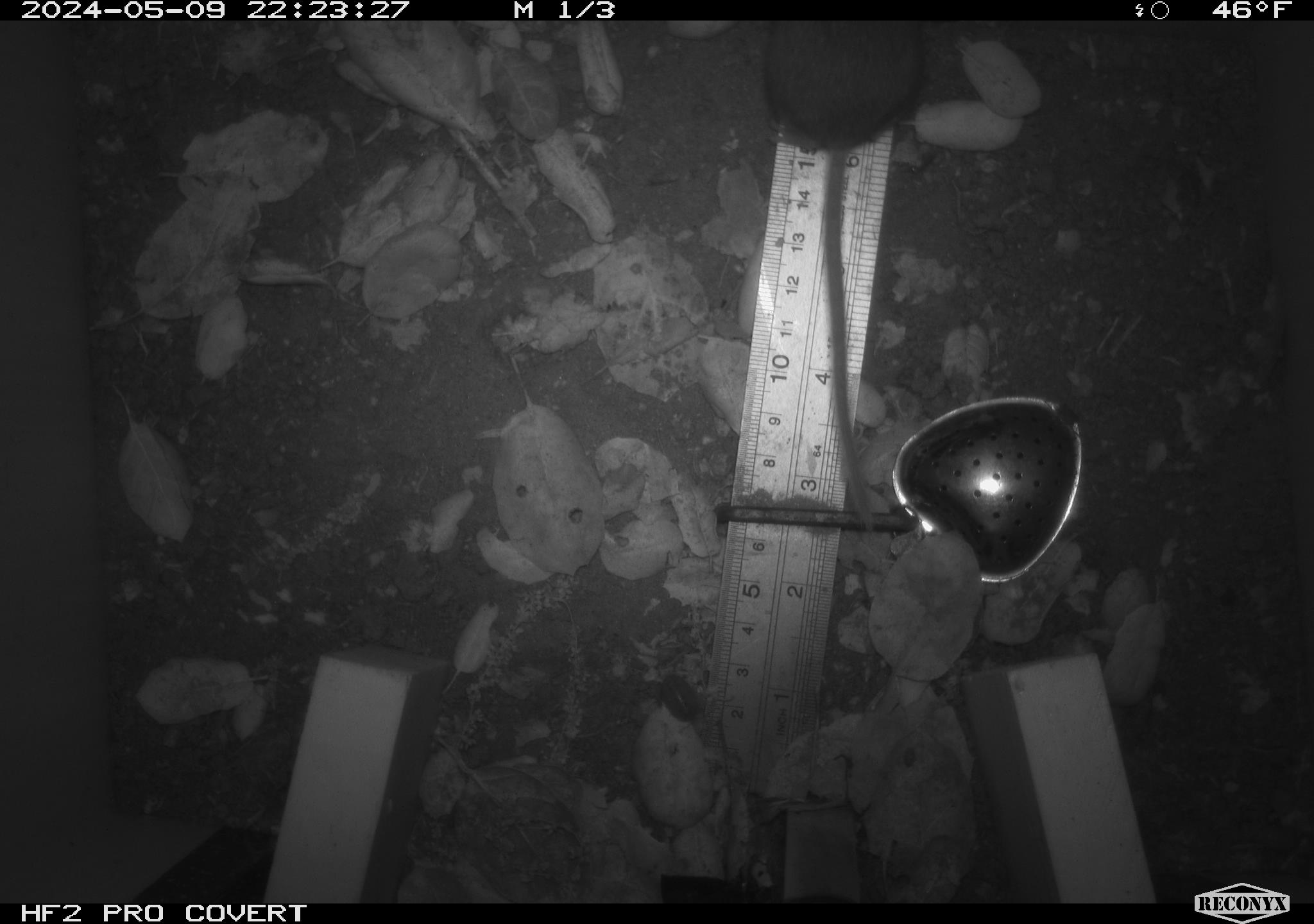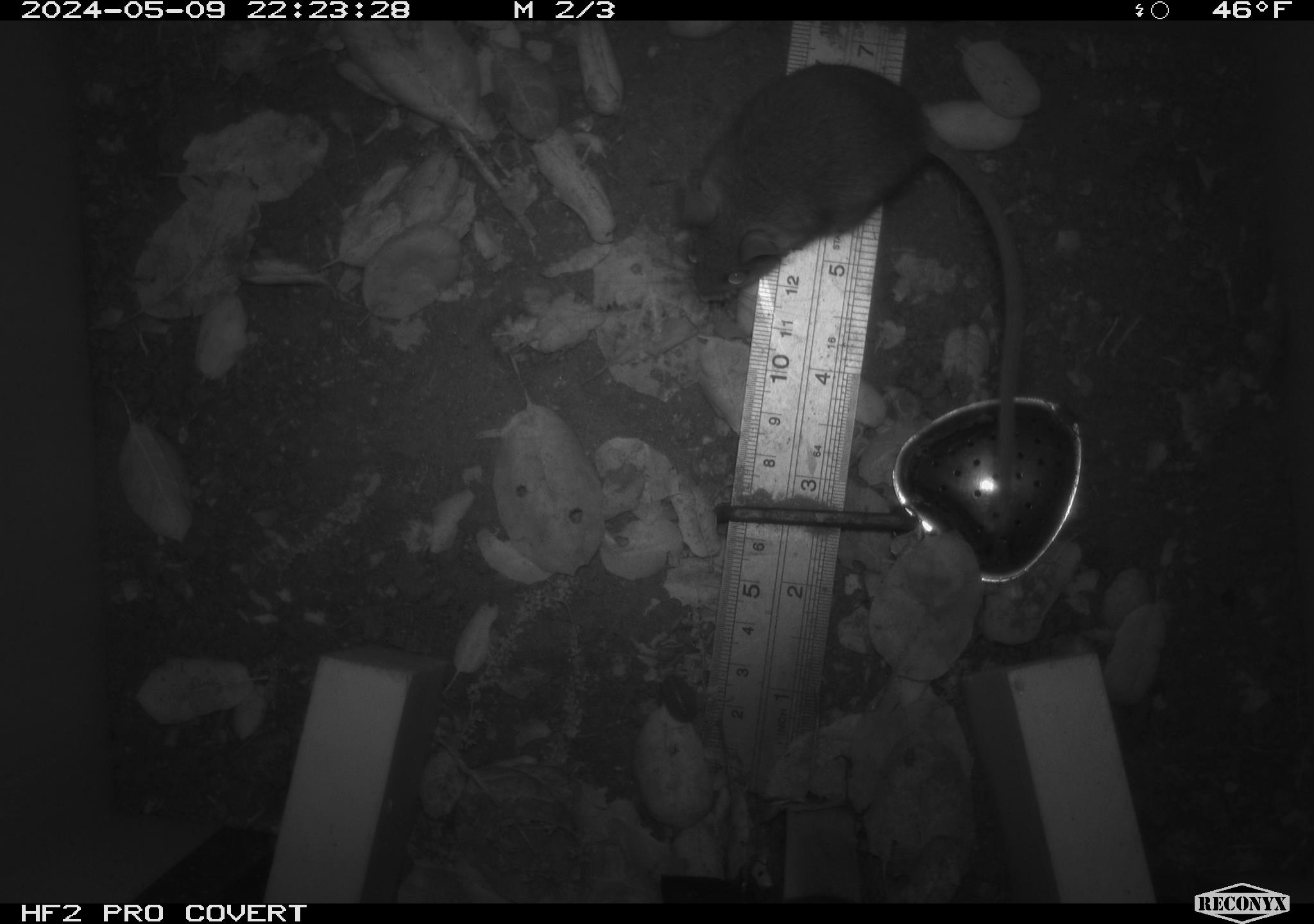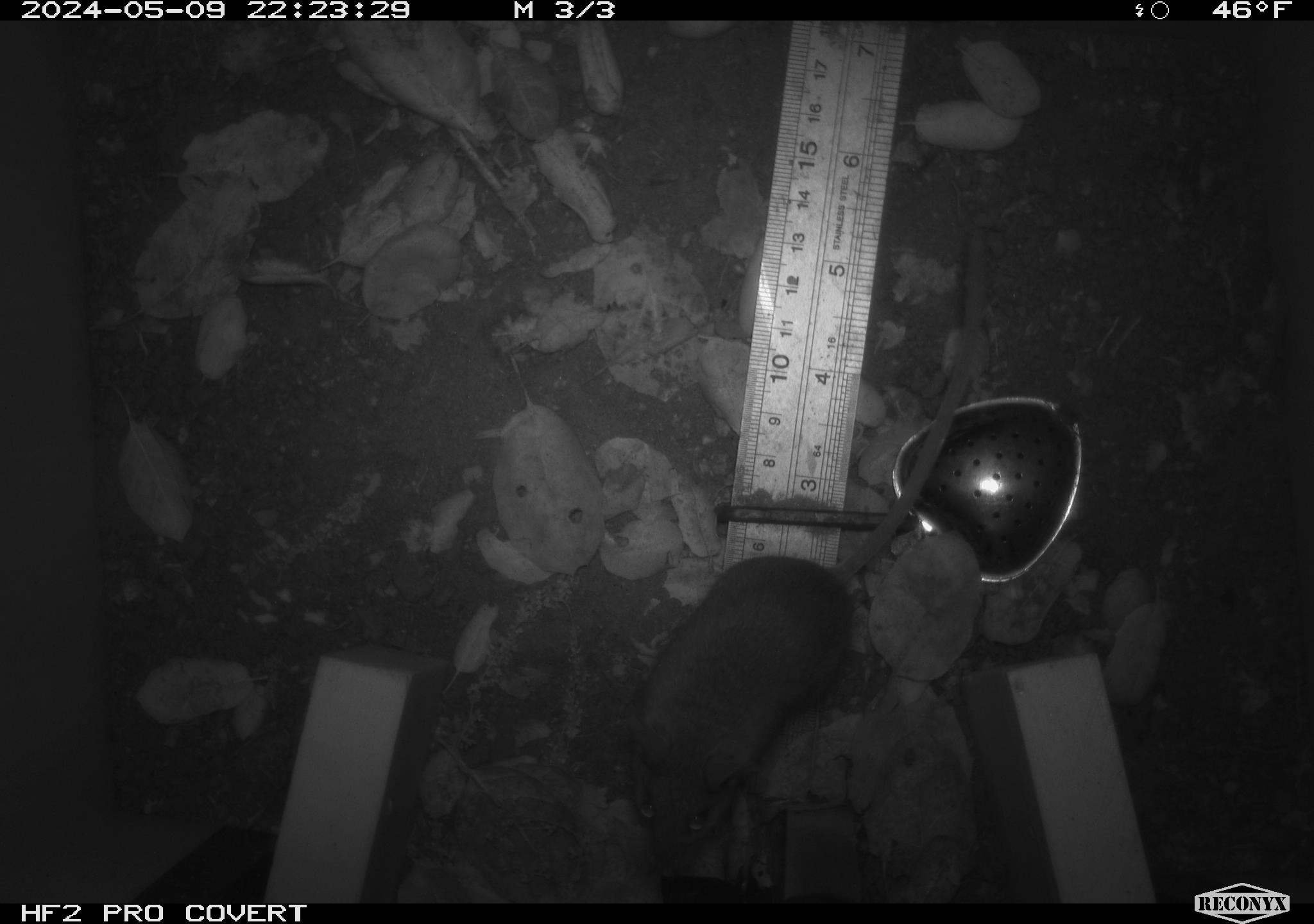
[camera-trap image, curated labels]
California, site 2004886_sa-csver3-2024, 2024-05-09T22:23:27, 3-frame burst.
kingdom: Animalia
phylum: Chordata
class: Mammalia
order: Rodentia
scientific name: Rodentia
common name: rodent